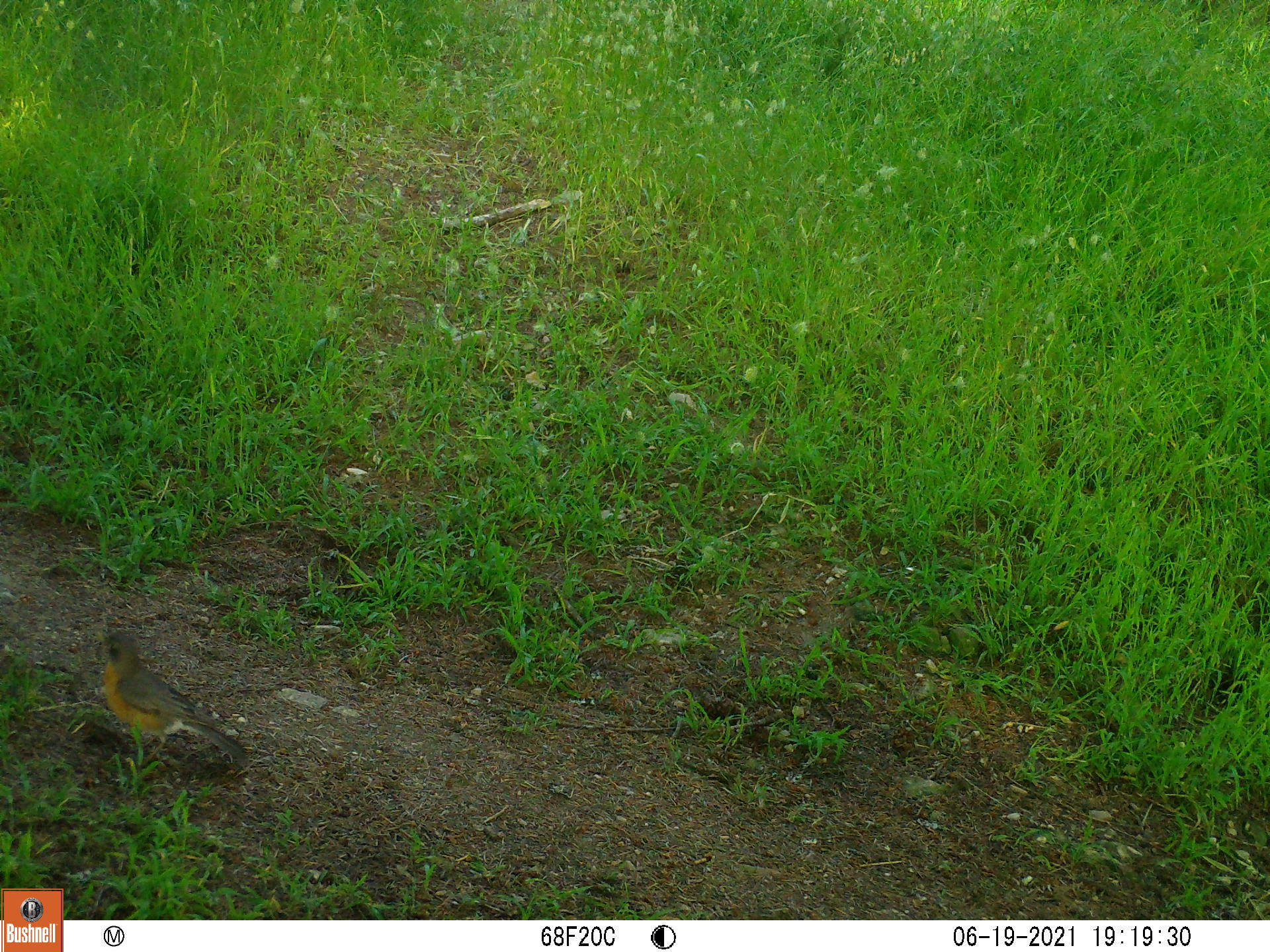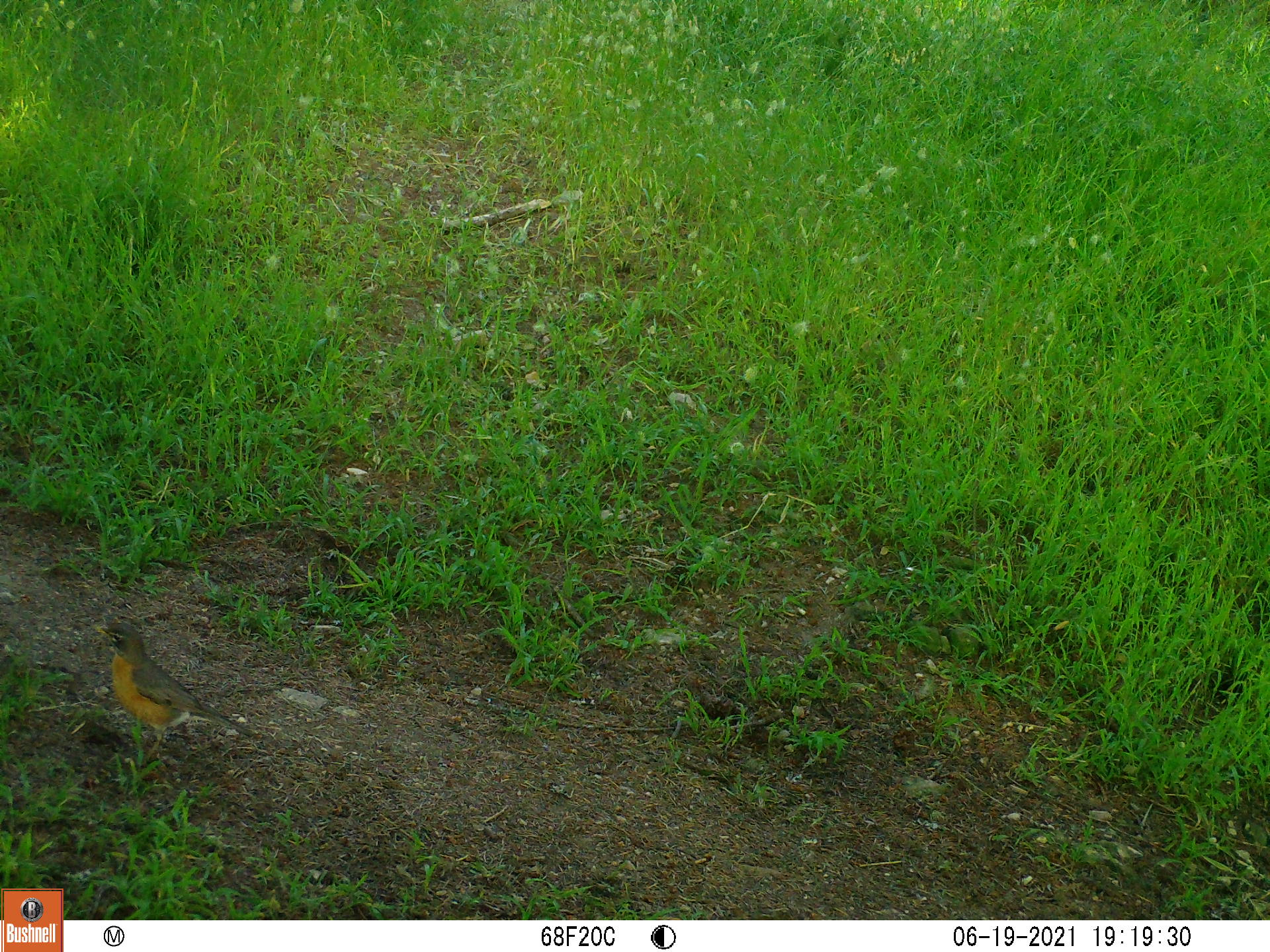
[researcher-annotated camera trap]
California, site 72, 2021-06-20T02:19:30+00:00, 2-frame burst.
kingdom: Animalia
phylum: Chordata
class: Aves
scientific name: Aves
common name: bird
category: unknown bird